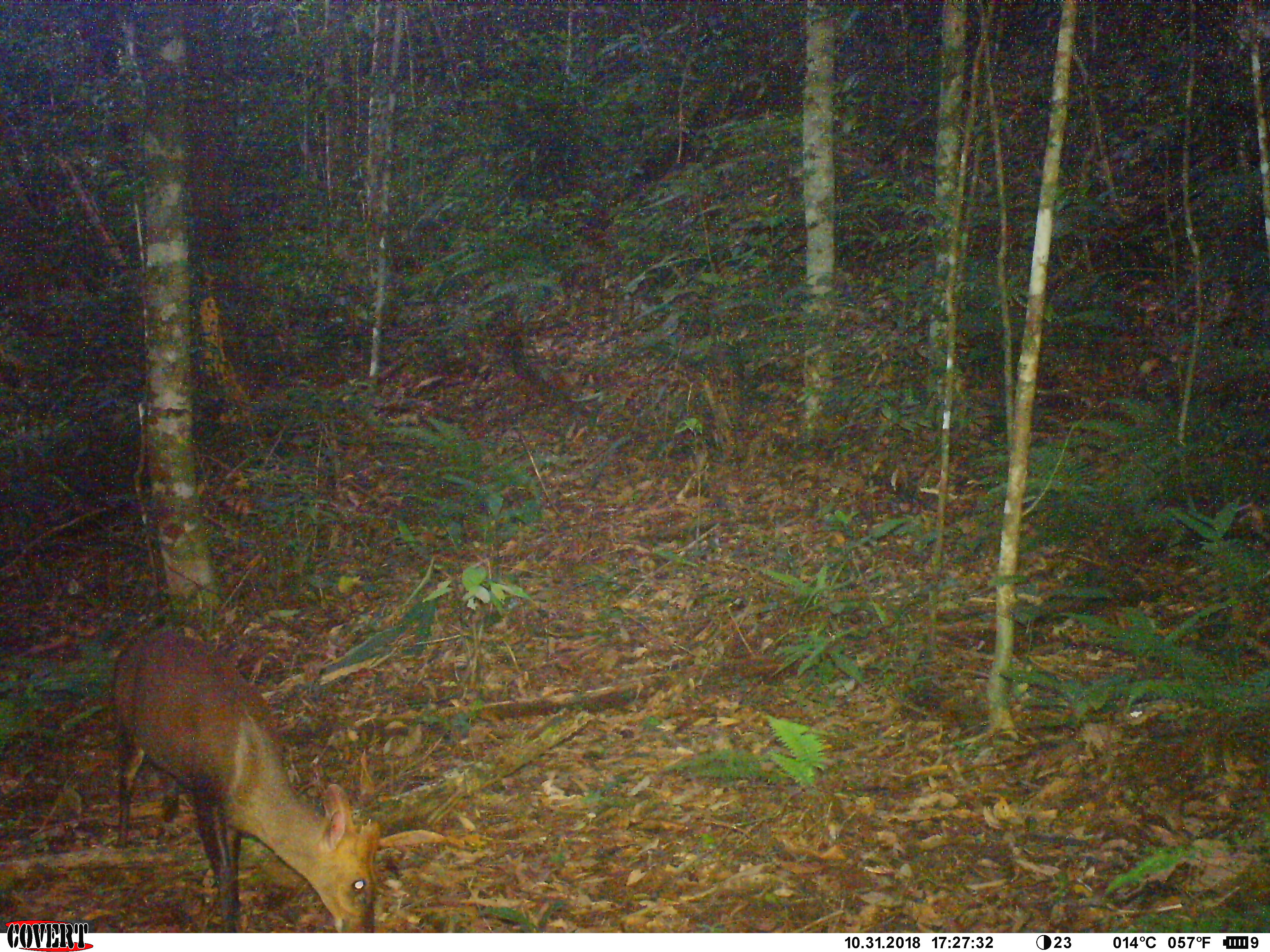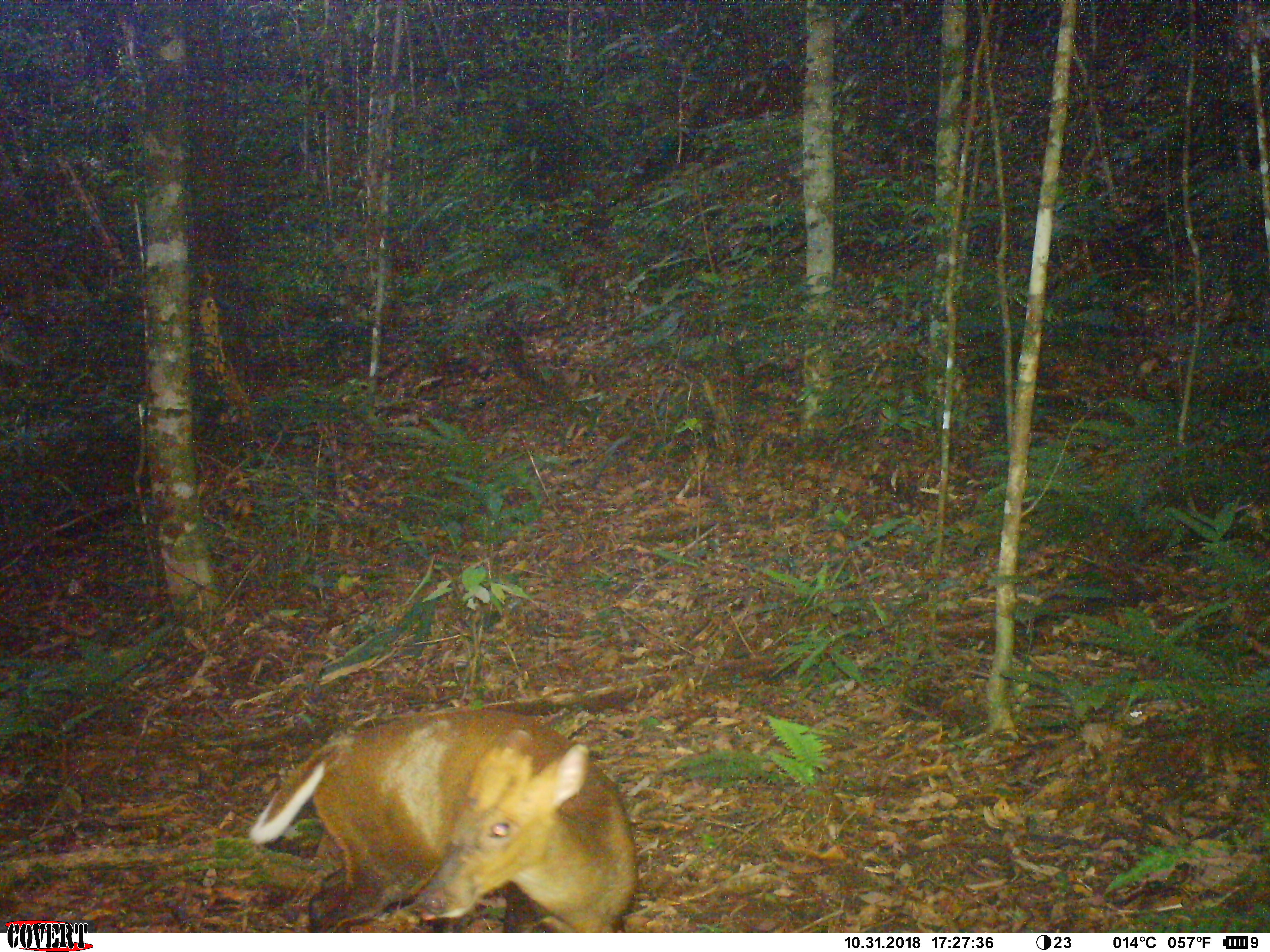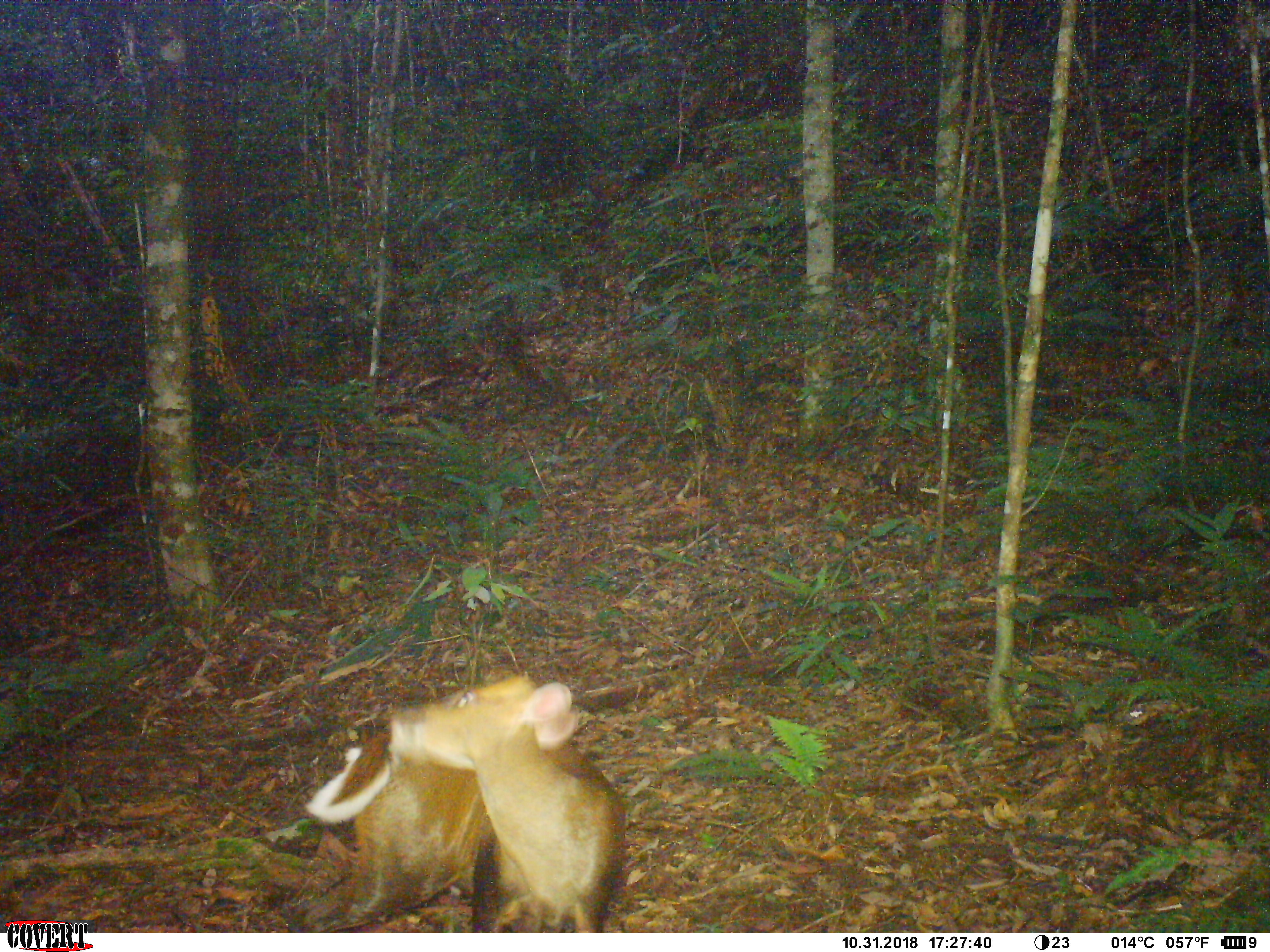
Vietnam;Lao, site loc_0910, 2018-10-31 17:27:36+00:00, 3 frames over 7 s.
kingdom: Animalia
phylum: Chordata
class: Mammalia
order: Artiodactyla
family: Cervidae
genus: Muntiacus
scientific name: Muntiacus rooseveltorum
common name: roosevelt's muntjac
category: roosevelts muntjac group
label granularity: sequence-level